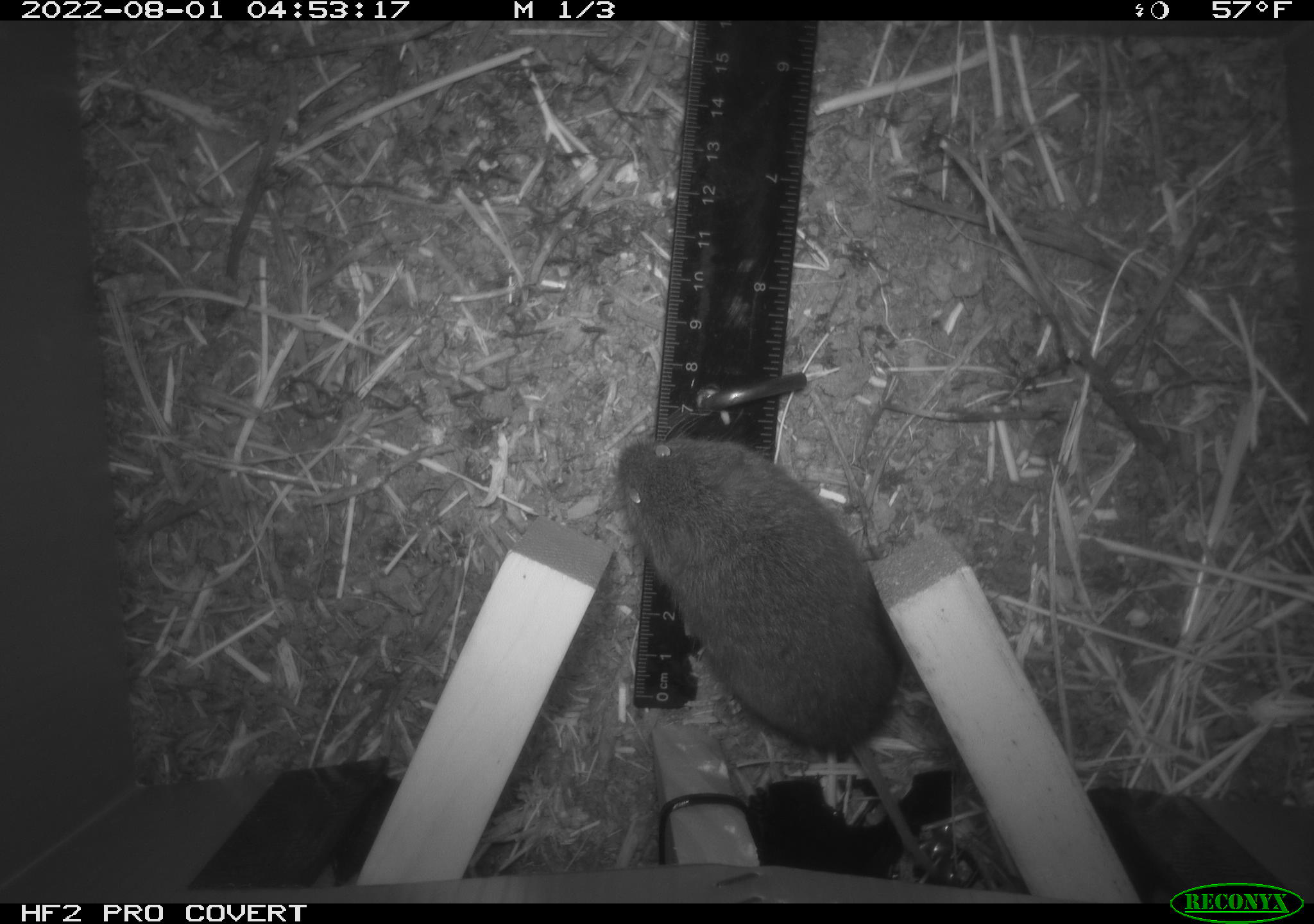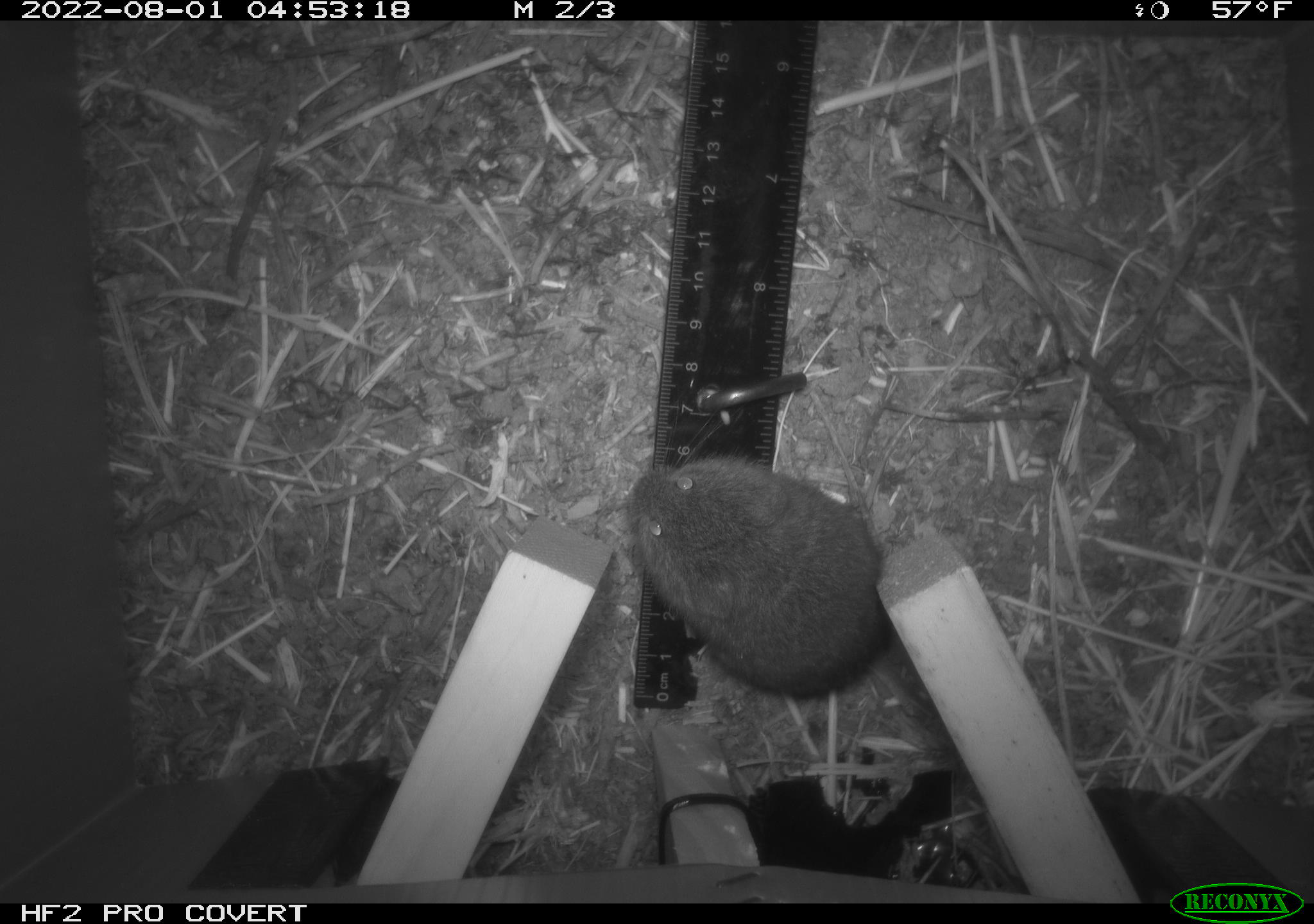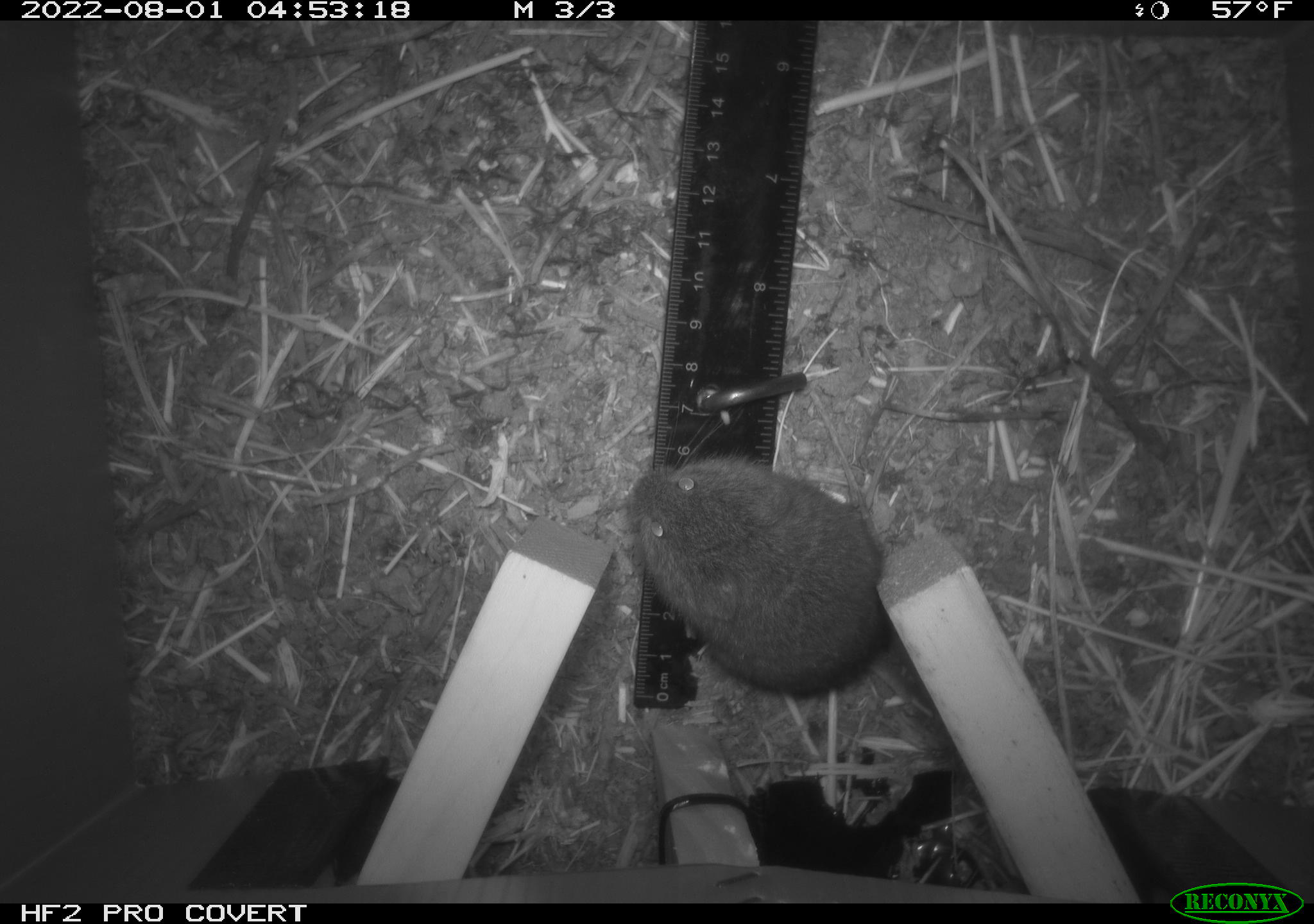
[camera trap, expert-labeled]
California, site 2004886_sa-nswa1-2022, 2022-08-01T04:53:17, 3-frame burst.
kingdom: Animalia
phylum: Chordata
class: Mammalia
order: Rodentia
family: Cricetidae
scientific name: Cricetidae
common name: hamsters, voles, lemmings, and allies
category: cricetidae family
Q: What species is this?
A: Cricetidae family (hamsters, voles, lemmings, and allies) (Cricetidae).